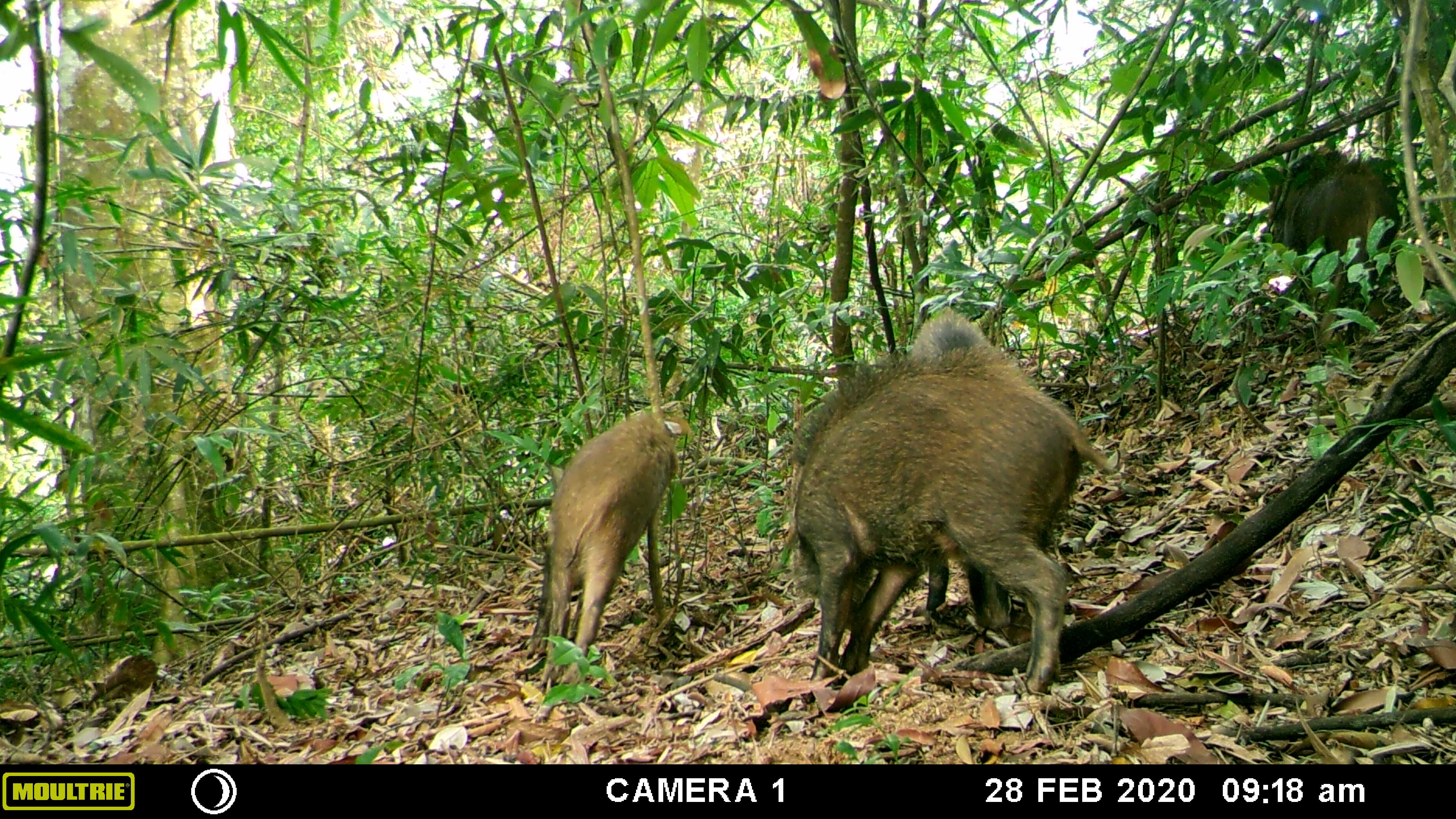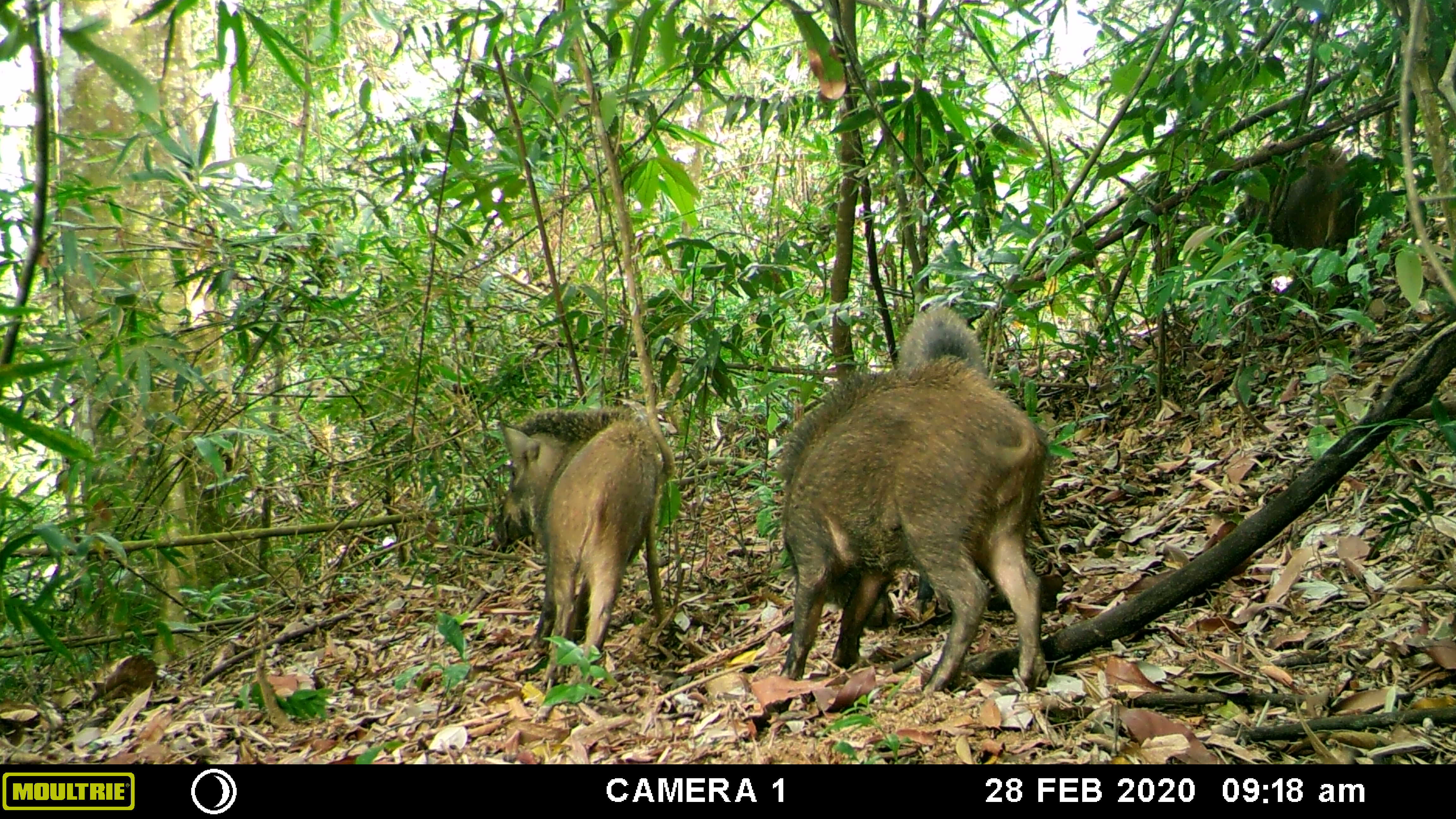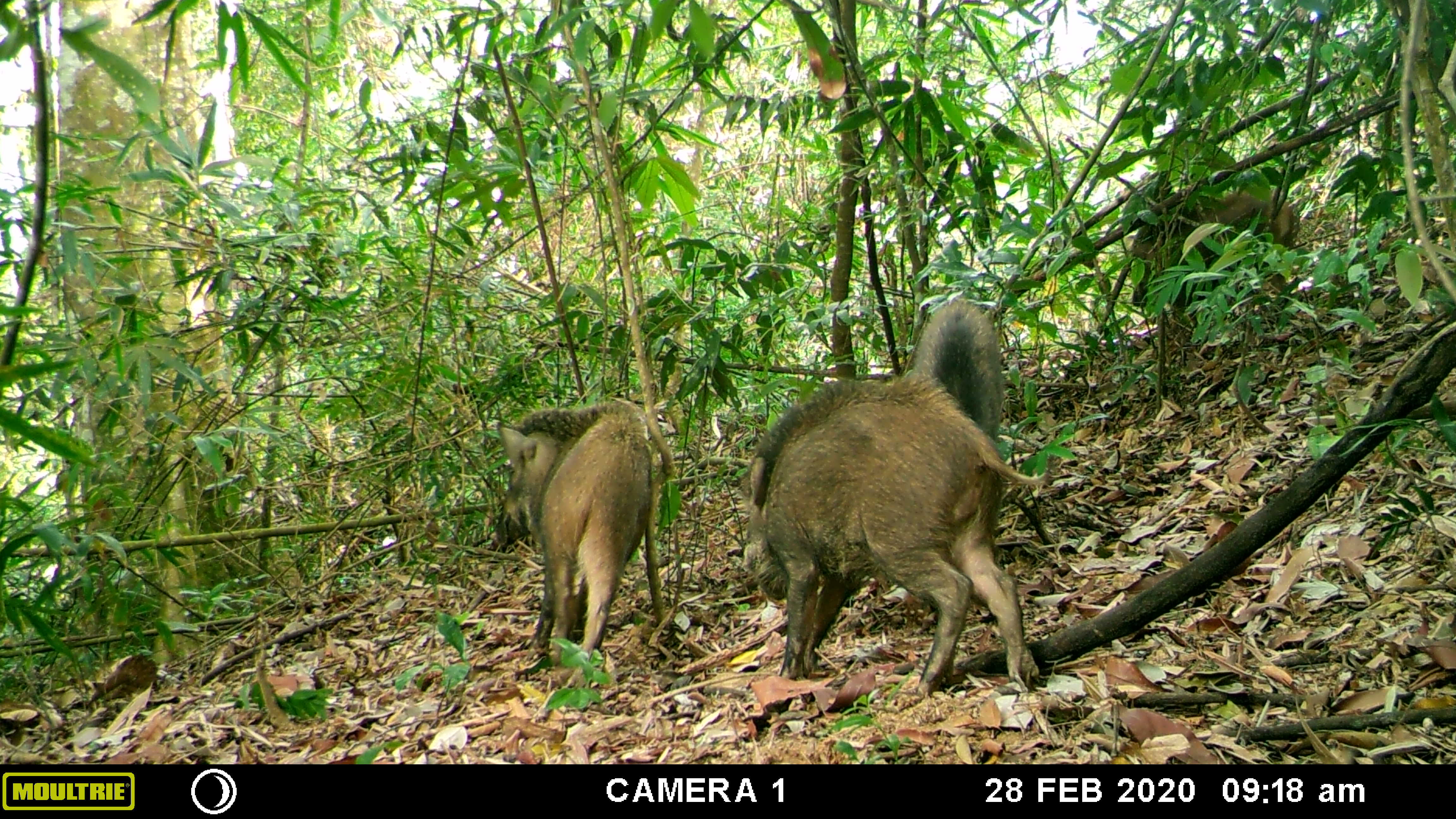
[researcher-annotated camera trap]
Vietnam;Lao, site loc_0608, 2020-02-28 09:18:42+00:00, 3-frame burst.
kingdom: Animalia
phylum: Chordata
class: Mammalia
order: Artiodactyla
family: Suidae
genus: Sus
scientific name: Sus scrofa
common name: eurasian wild pig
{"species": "eurasian wild pig (Sus scrofa)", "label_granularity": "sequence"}